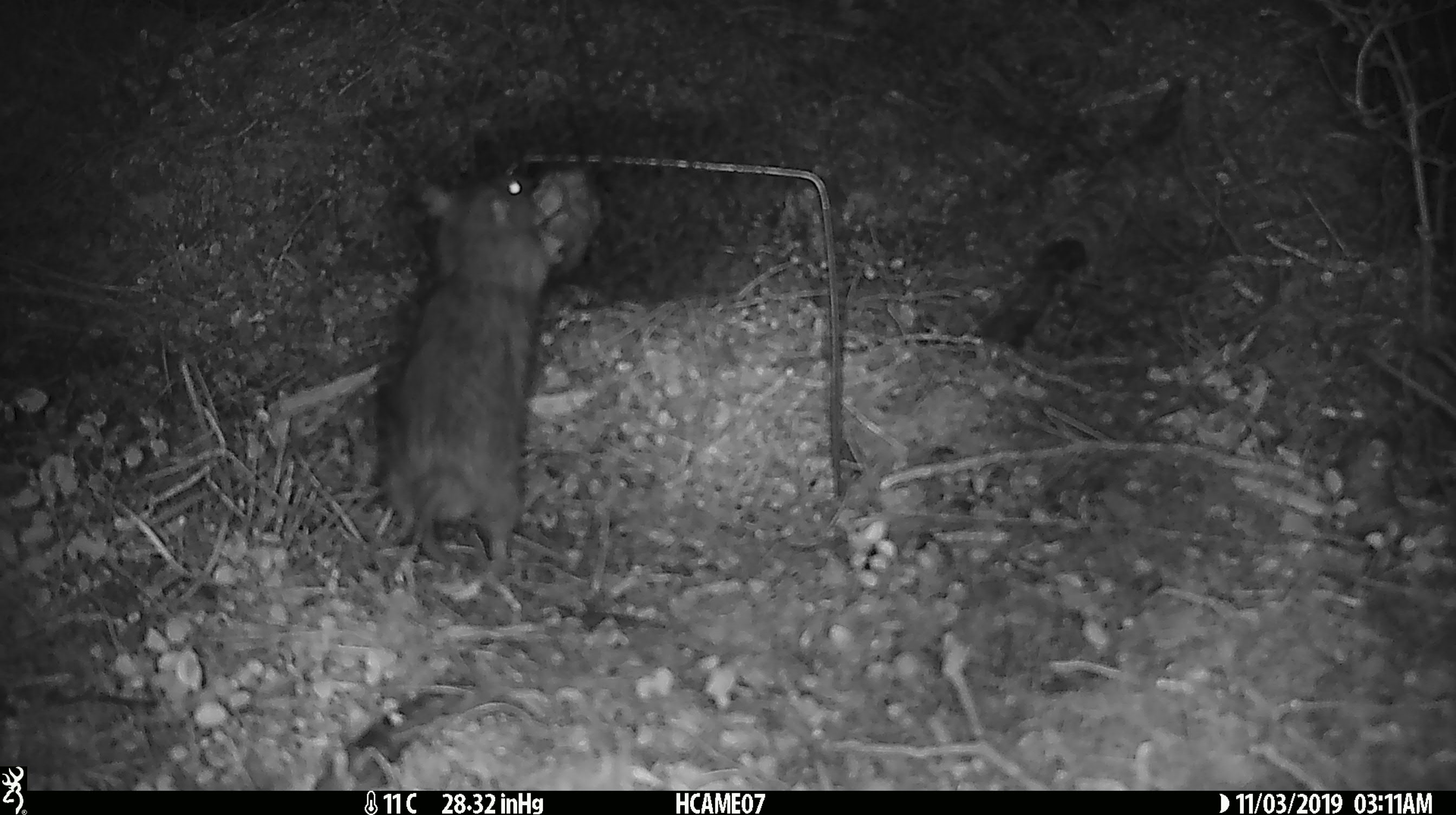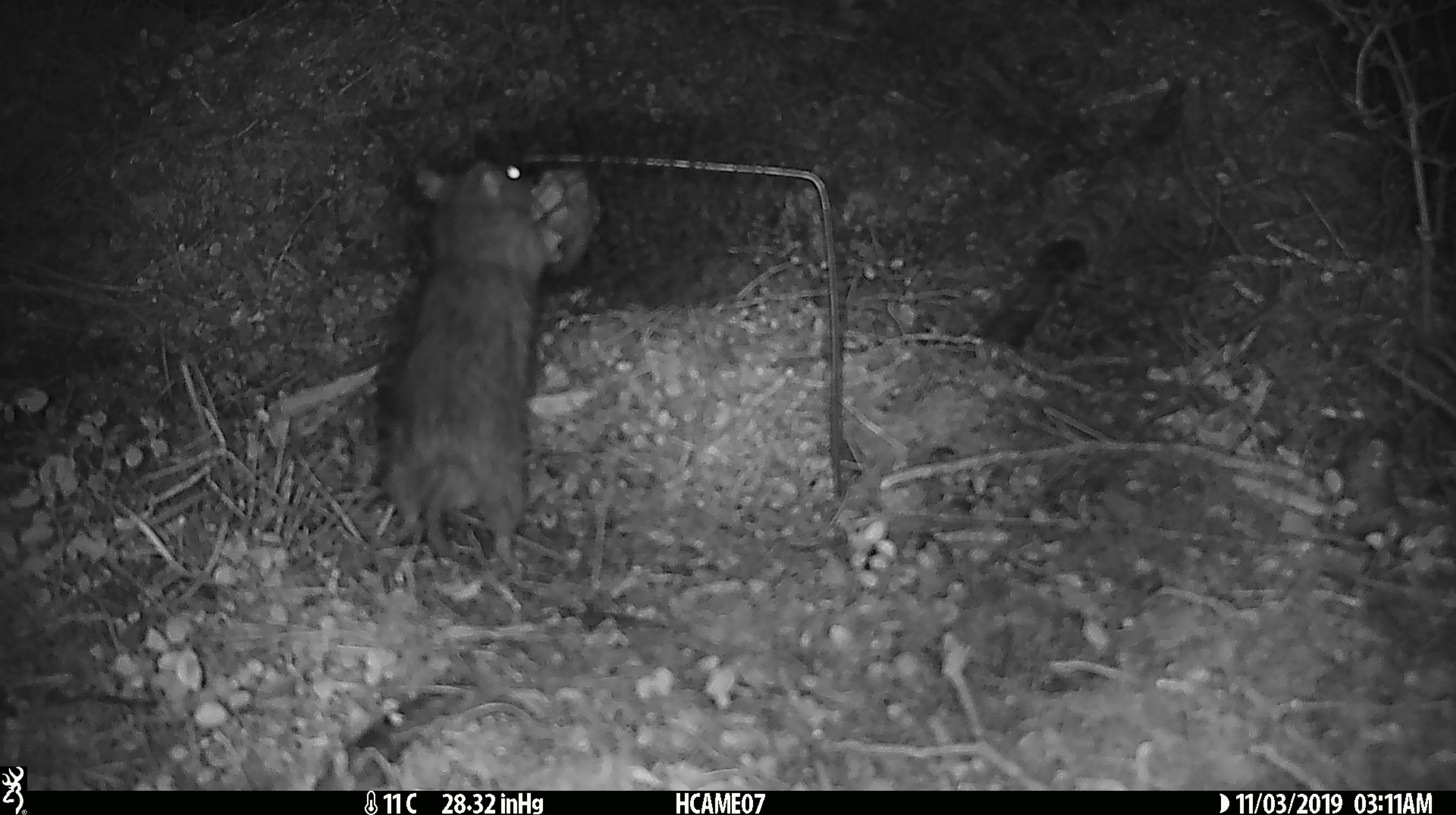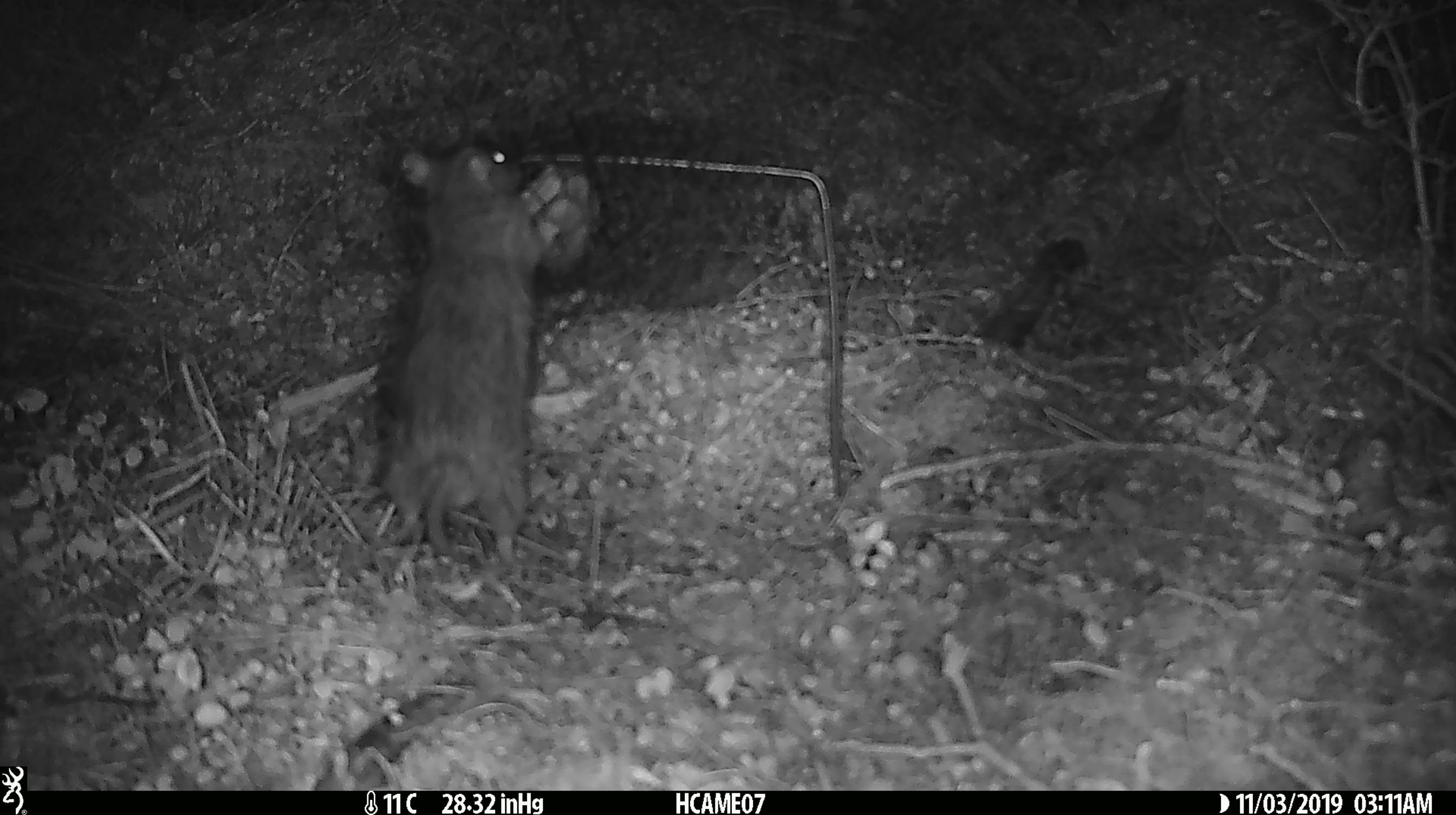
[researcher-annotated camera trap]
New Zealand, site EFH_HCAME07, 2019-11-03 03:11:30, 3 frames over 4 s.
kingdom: Animalia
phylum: Chordata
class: Mammalia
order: Rodentia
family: Muridae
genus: Rattus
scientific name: Rattus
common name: rat